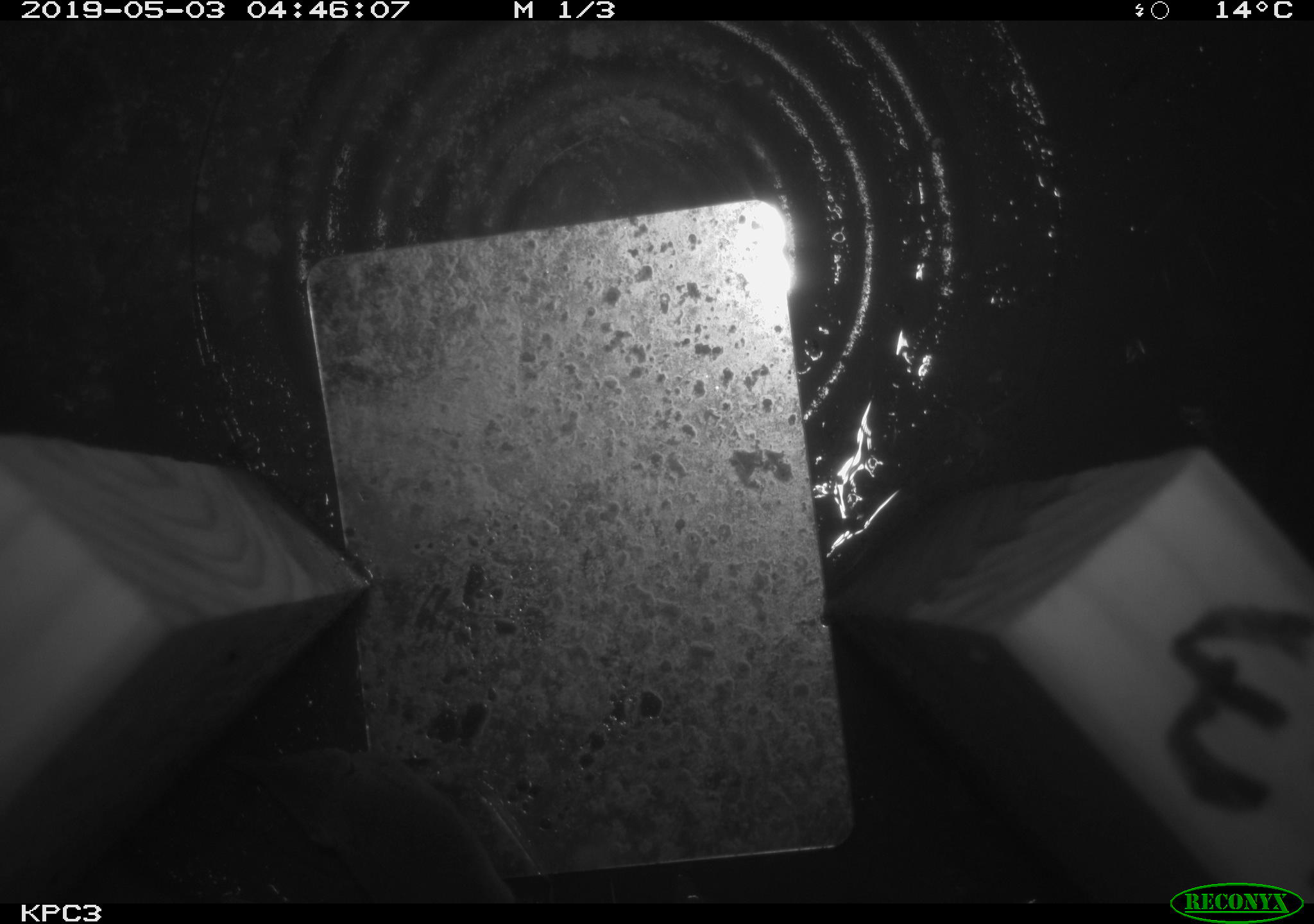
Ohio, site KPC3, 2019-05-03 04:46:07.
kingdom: Animalia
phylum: Chordata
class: Mammalia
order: Eulipotyphla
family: Soricidae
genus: Sorex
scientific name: Sorex cinereus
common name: masked shrew